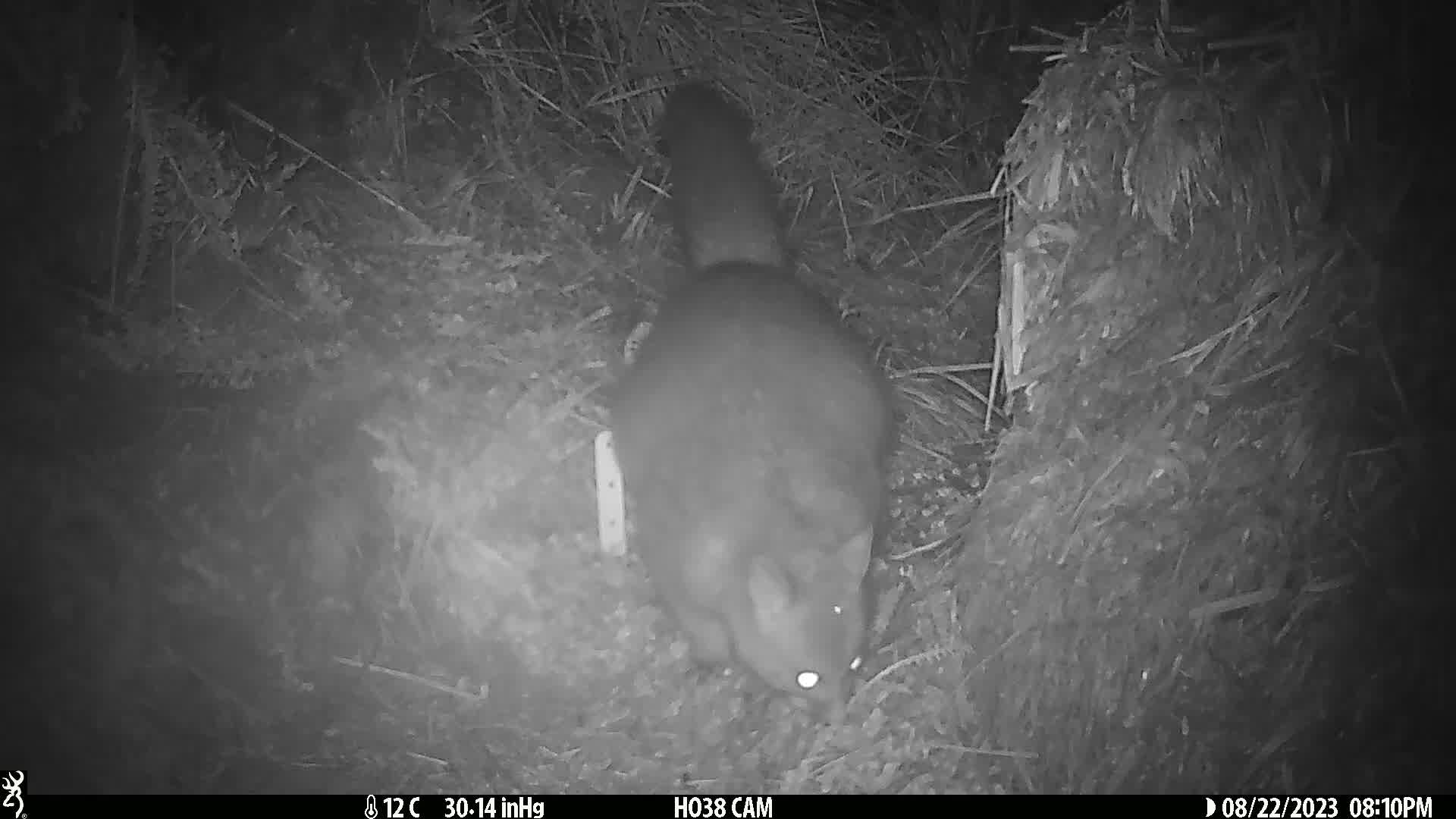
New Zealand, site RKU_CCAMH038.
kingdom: Animalia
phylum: Chordata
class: Mammalia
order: Diprotodontia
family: Phalangeridae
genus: Trichosurus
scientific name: Trichosurus vulpecula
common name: common brushtail possum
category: possum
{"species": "possum (common brushtail possum) (Trichosurus vulpecula)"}